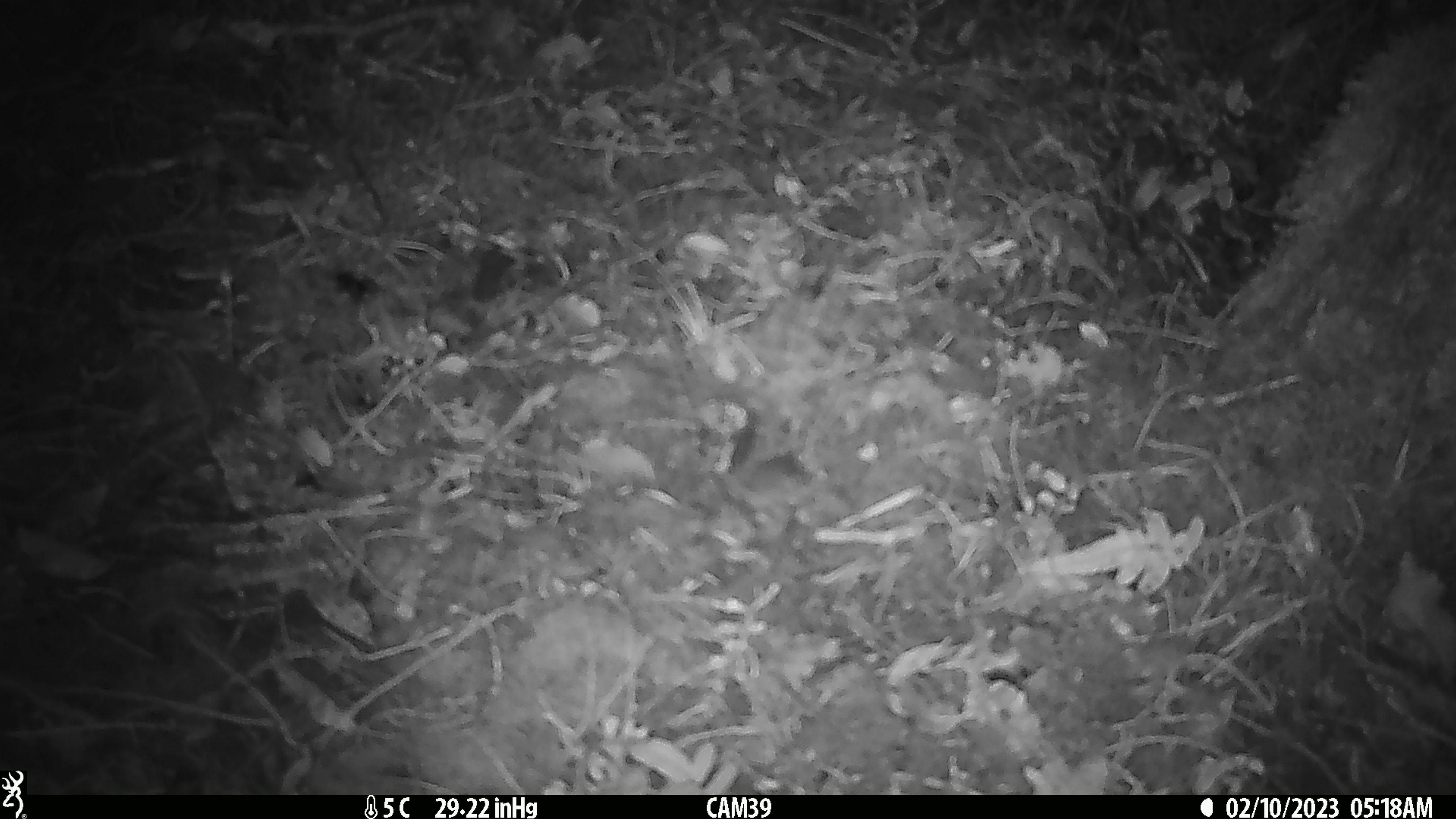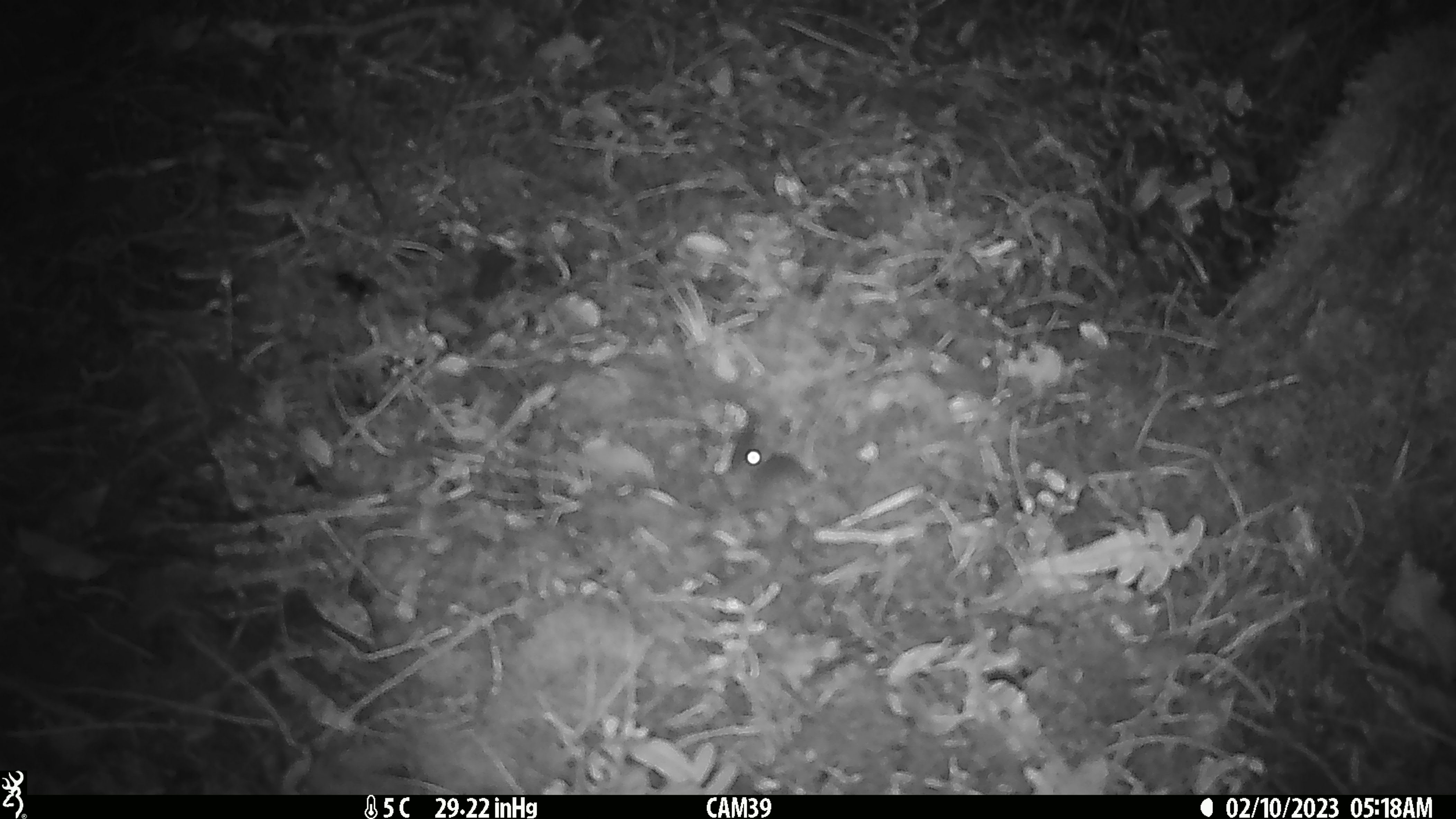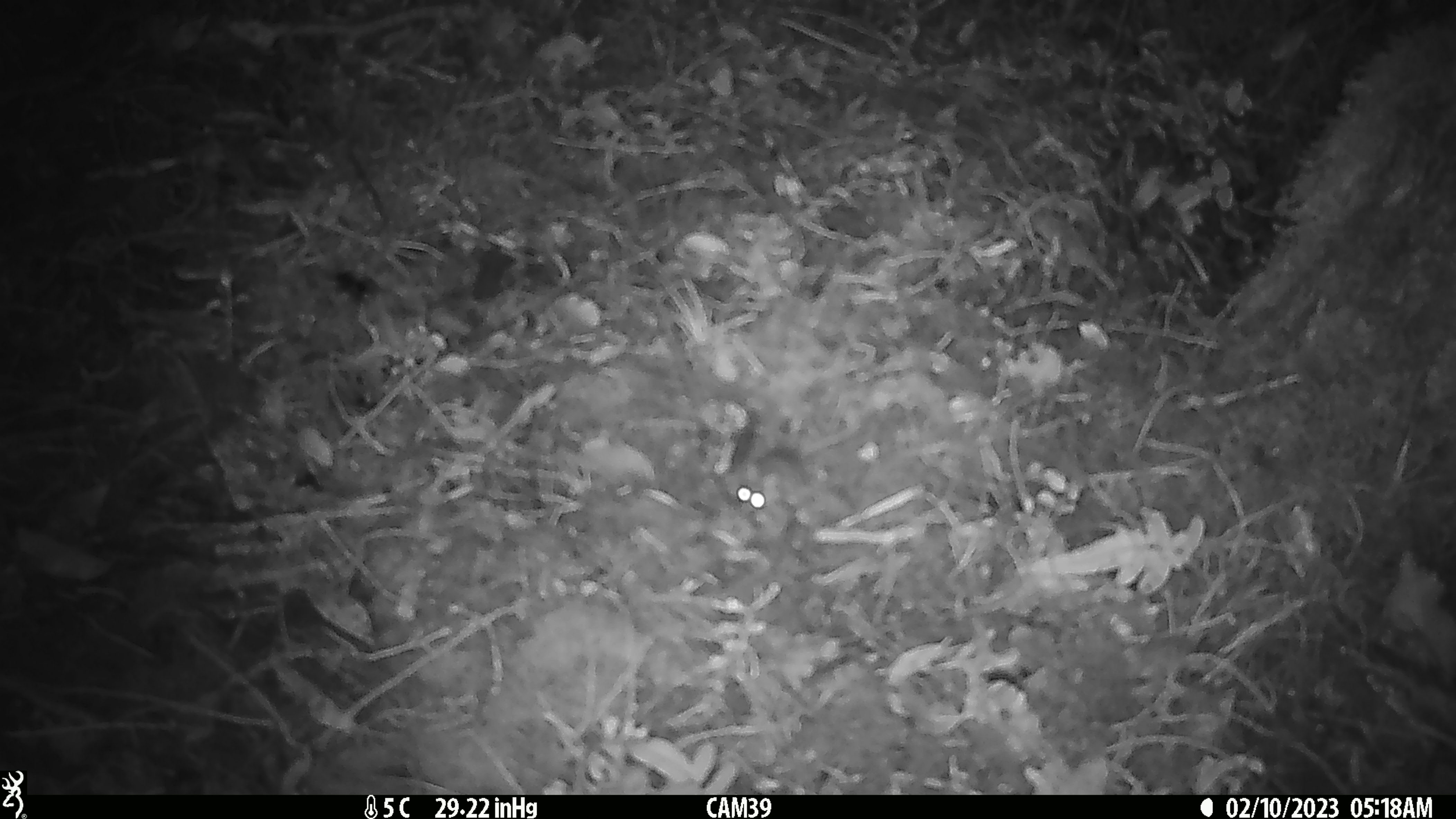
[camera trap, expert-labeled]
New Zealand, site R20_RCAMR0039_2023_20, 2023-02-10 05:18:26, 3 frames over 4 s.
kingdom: Animalia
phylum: Chordata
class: Mammalia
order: Rodentia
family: Muridae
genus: Mus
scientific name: Mus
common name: mouse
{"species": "mouse (Mus)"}